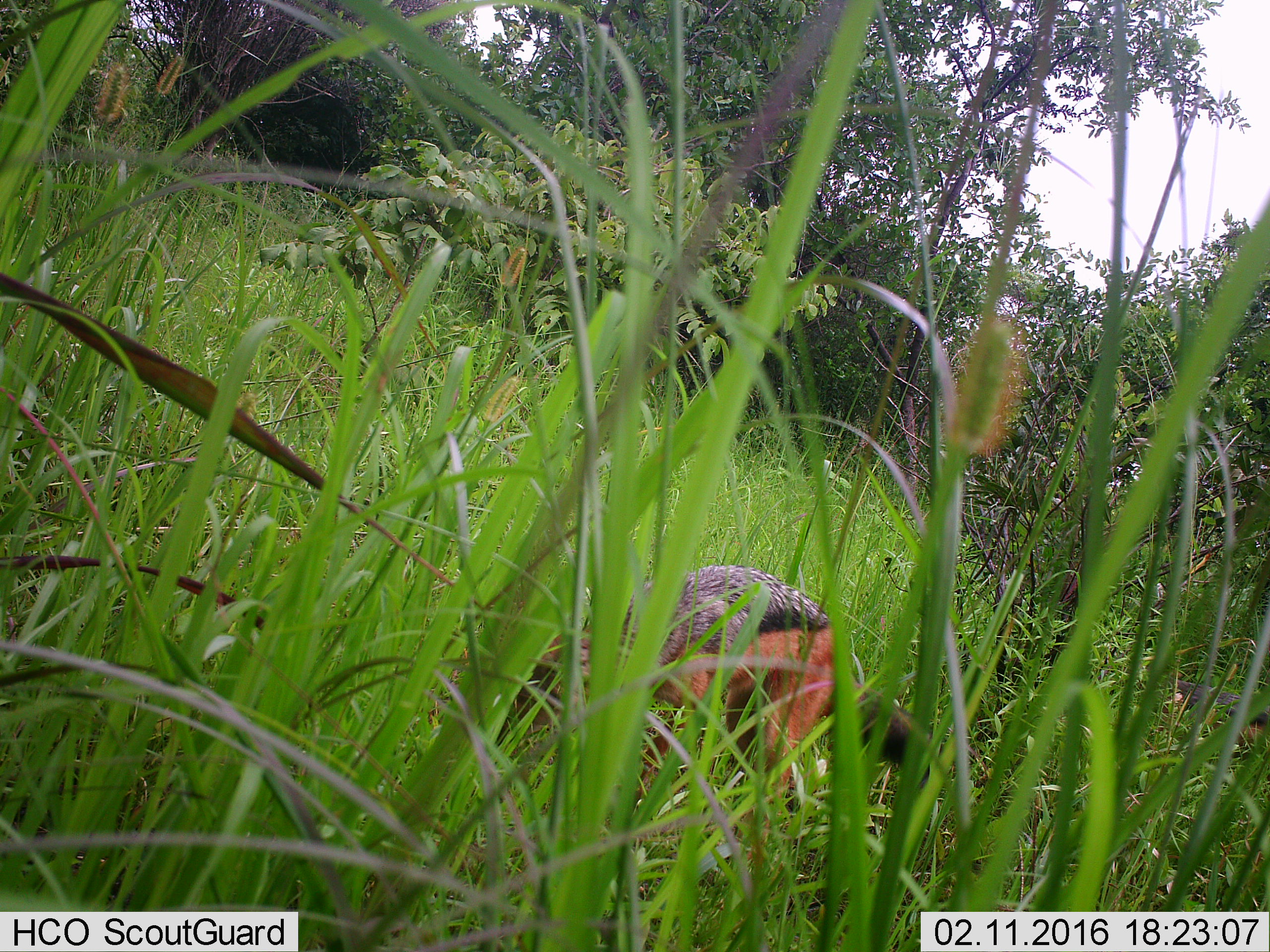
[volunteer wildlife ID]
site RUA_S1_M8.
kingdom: Animalia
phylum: Chordata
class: Mammalia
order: Carnivora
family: Canidae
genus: Lupulella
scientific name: Lupulella mesomelas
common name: black-backed jackal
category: jackalblackbacked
Jackalblackbacked (black-backed jackal) (Lupulella mesomelas), count 1. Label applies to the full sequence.